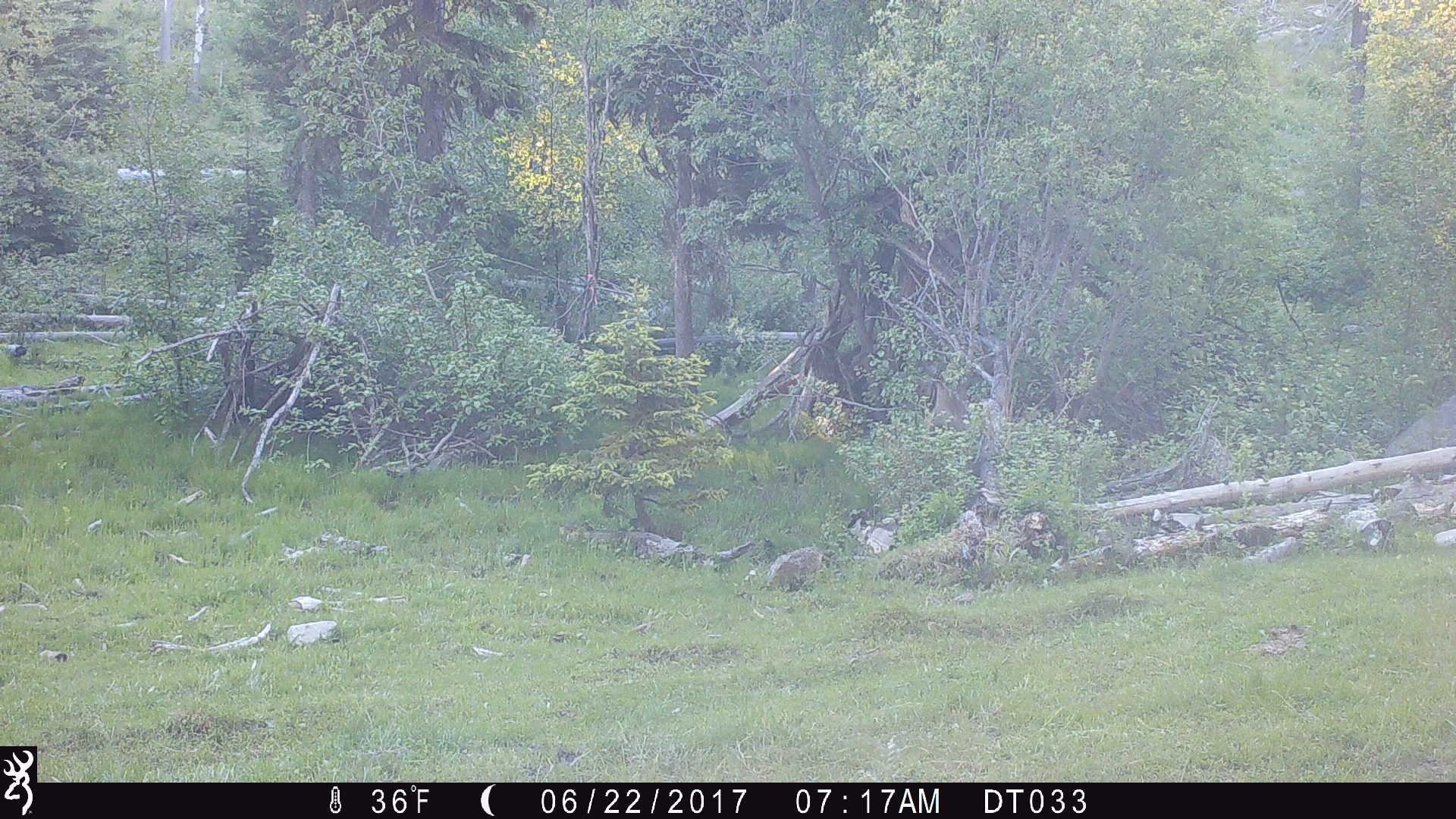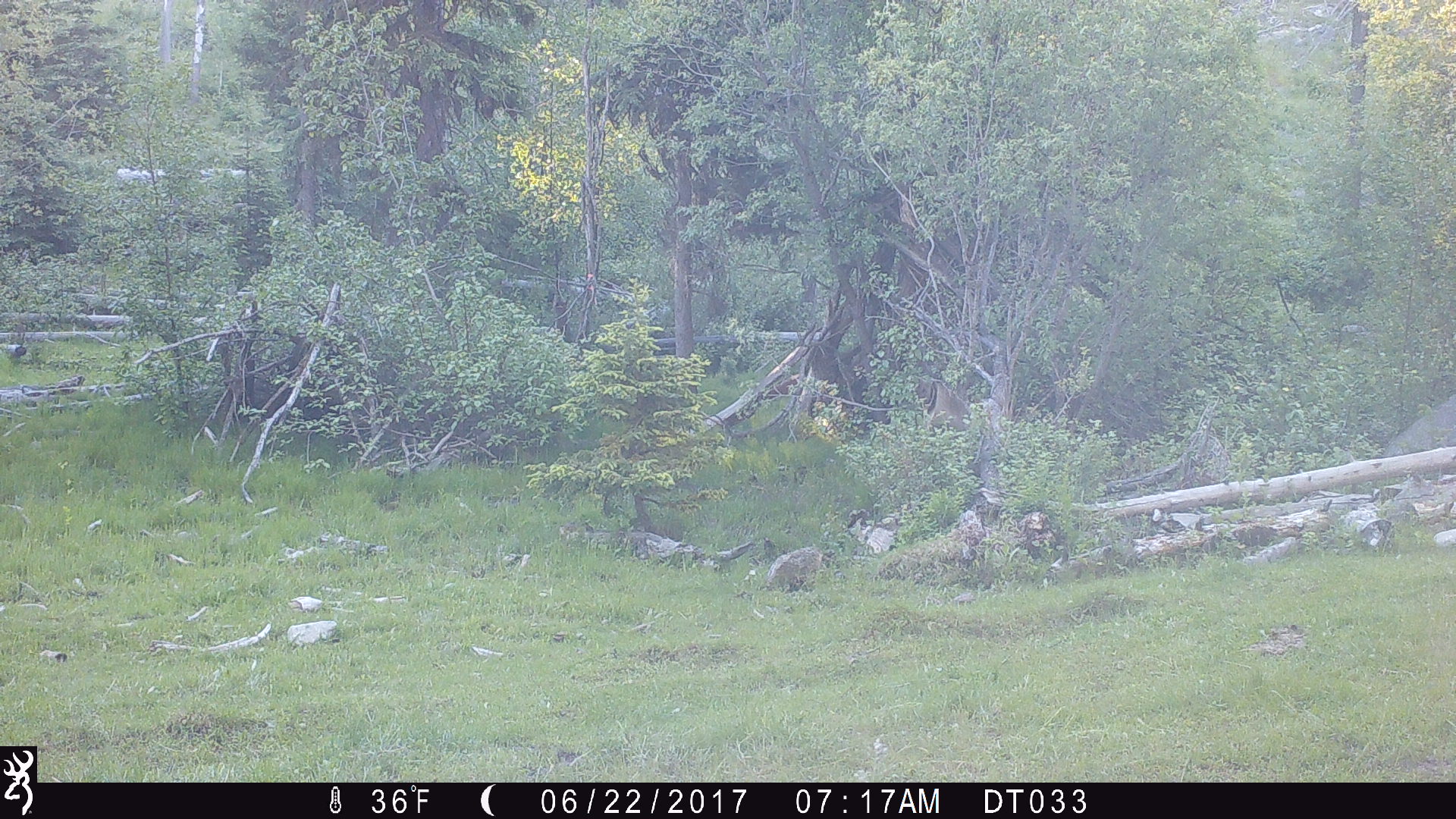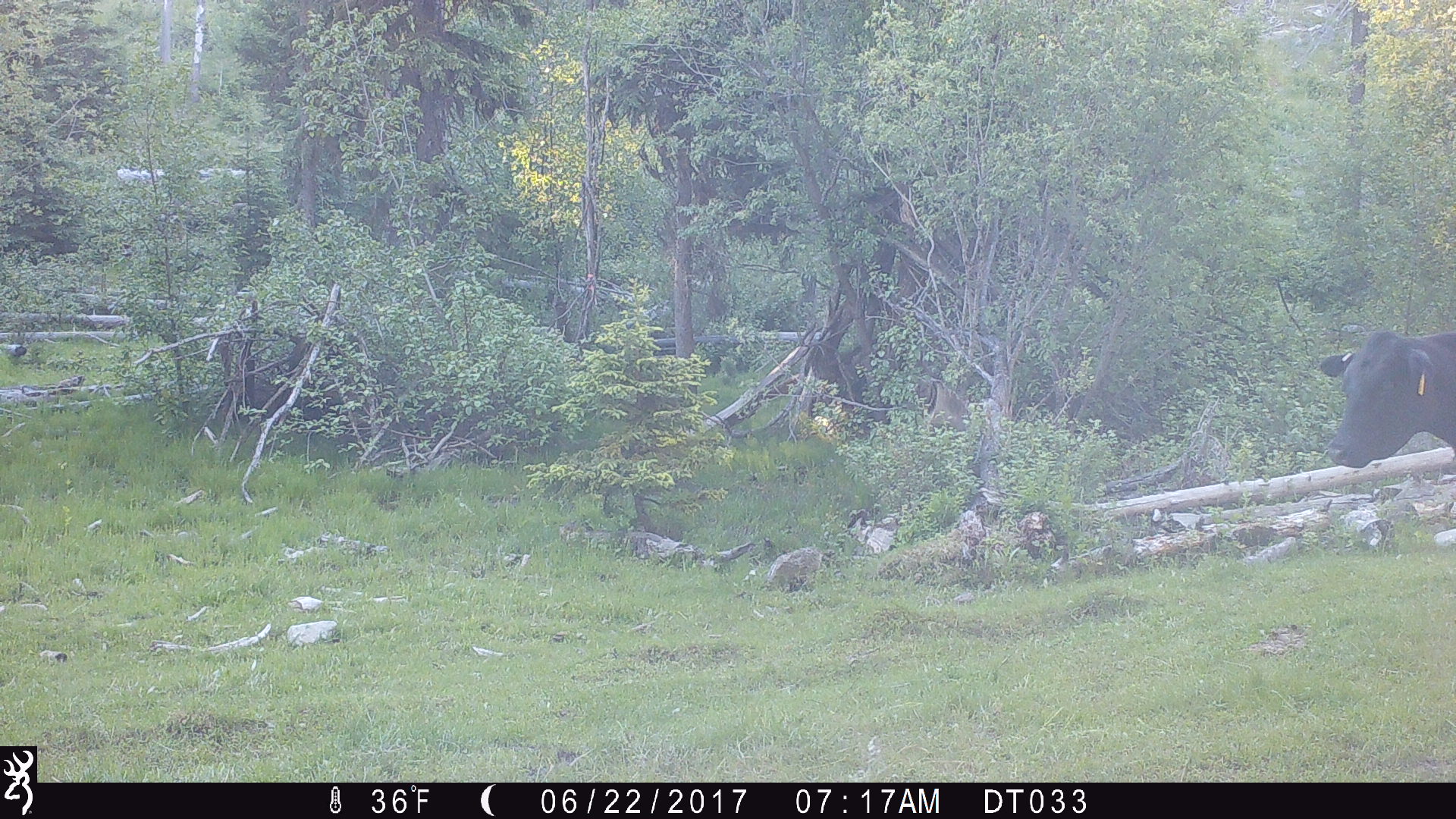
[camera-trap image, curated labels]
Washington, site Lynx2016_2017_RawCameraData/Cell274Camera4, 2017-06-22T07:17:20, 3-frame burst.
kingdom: Animalia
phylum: Chordata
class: Mammalia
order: Artiodactyla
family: Bovidae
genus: Bos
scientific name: Bos taurus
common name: domestic cattle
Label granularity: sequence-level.